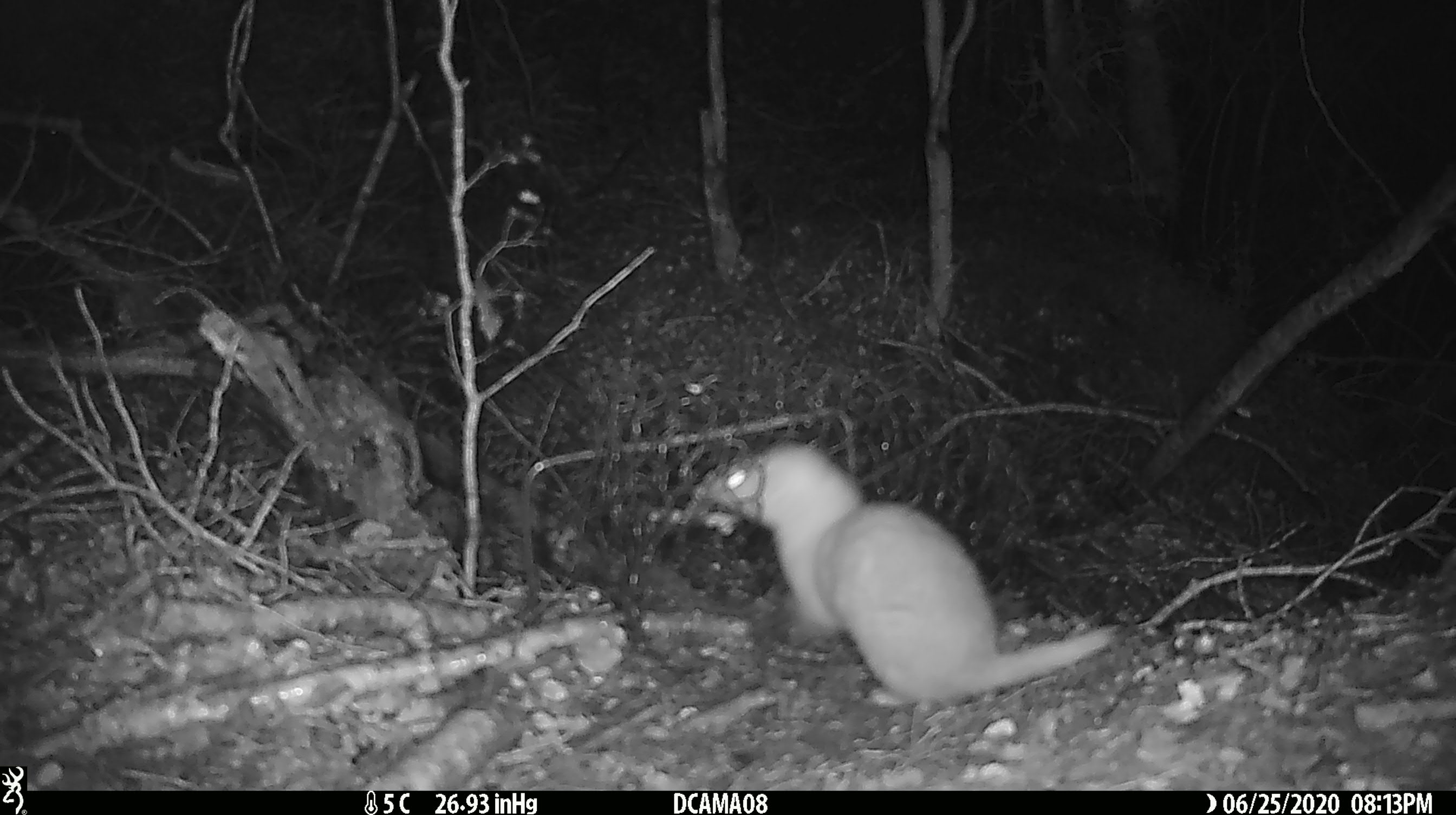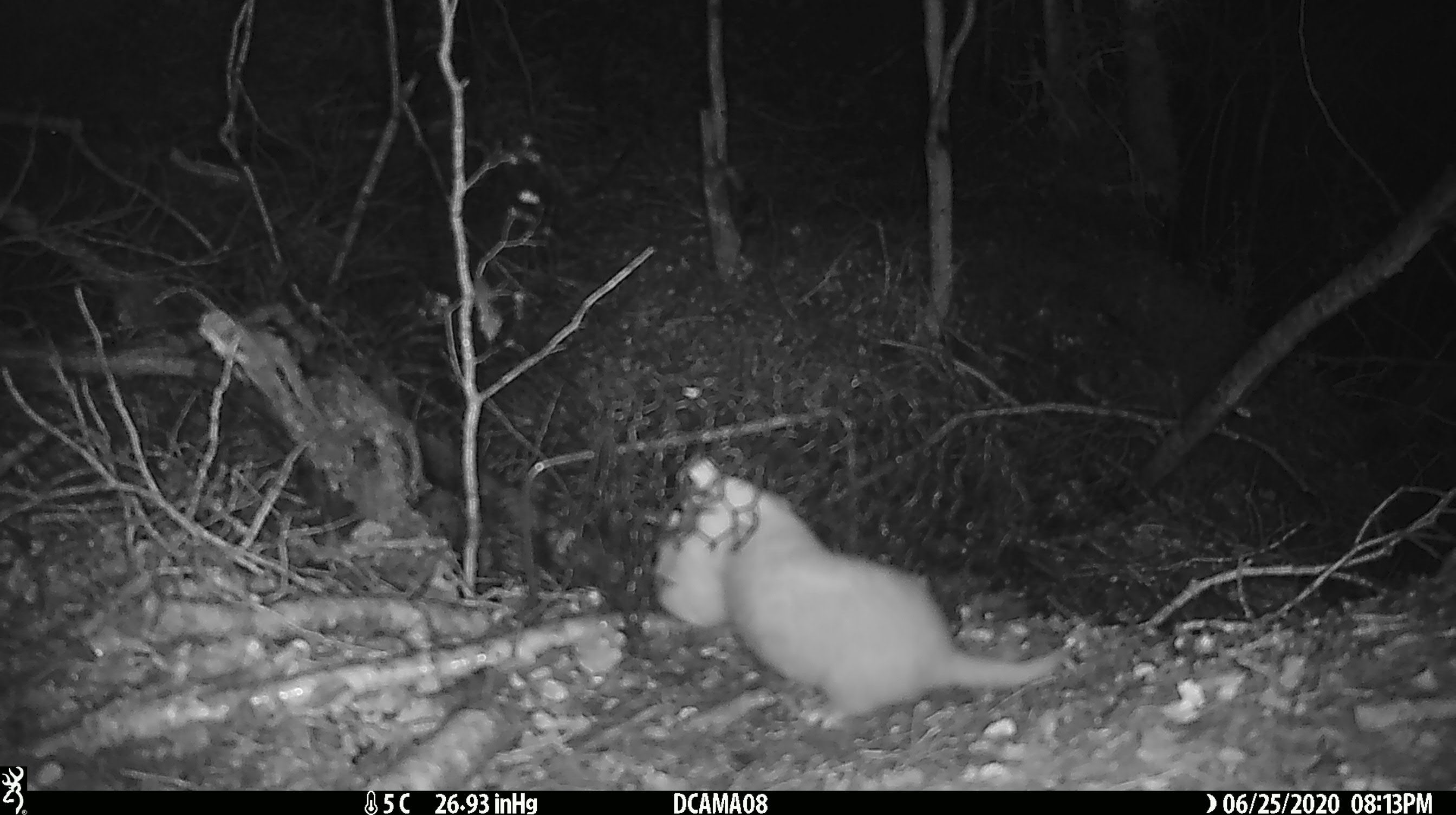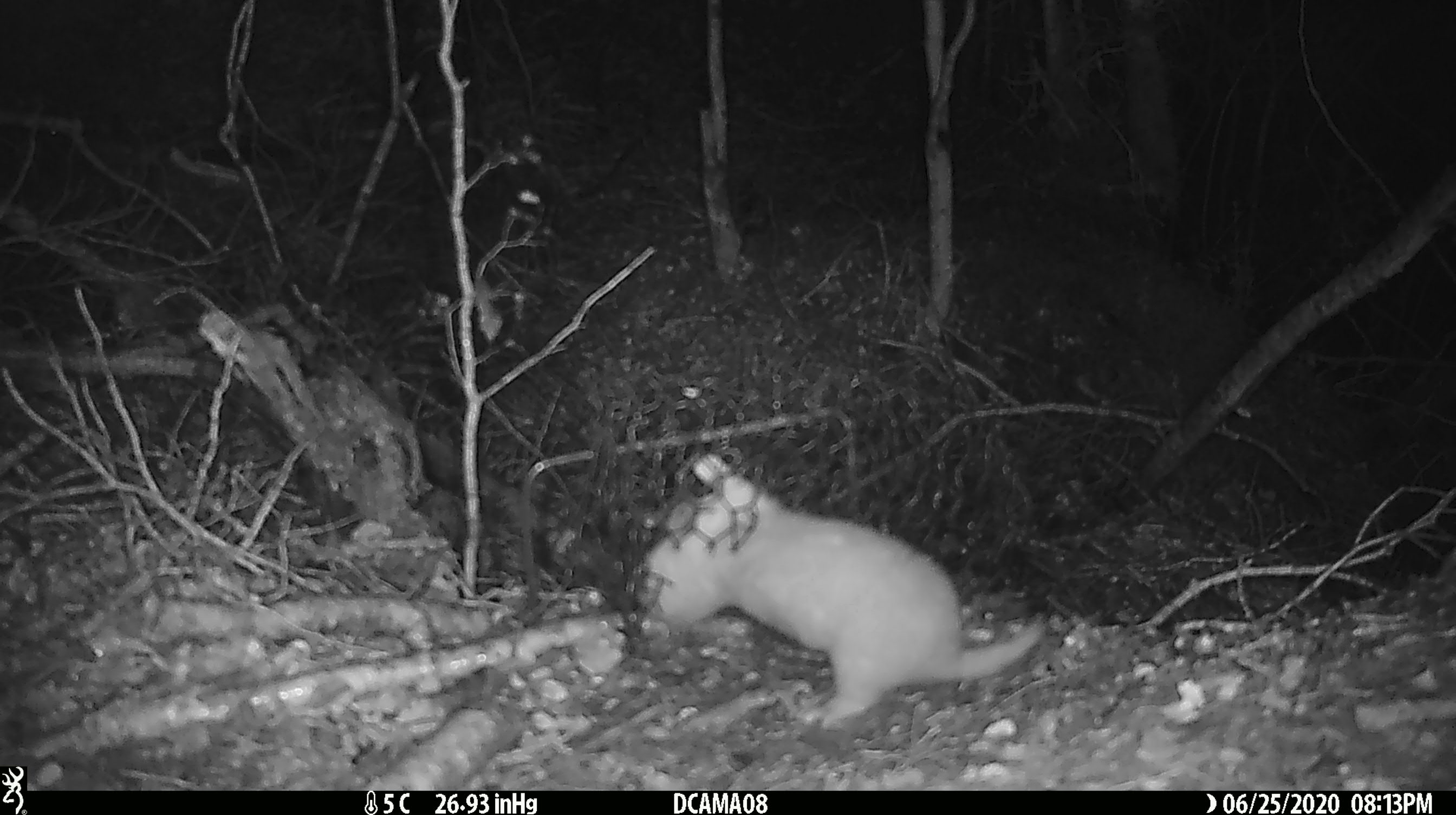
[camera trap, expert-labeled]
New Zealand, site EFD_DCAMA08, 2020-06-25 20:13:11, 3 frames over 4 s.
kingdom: Animalia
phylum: Chordata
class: Mammalia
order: Carnivora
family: Mustelidae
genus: Mustela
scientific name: Mustela nivalis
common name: least weasel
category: weasel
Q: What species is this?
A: Weasel (least weasel) (Mustela nivalis).